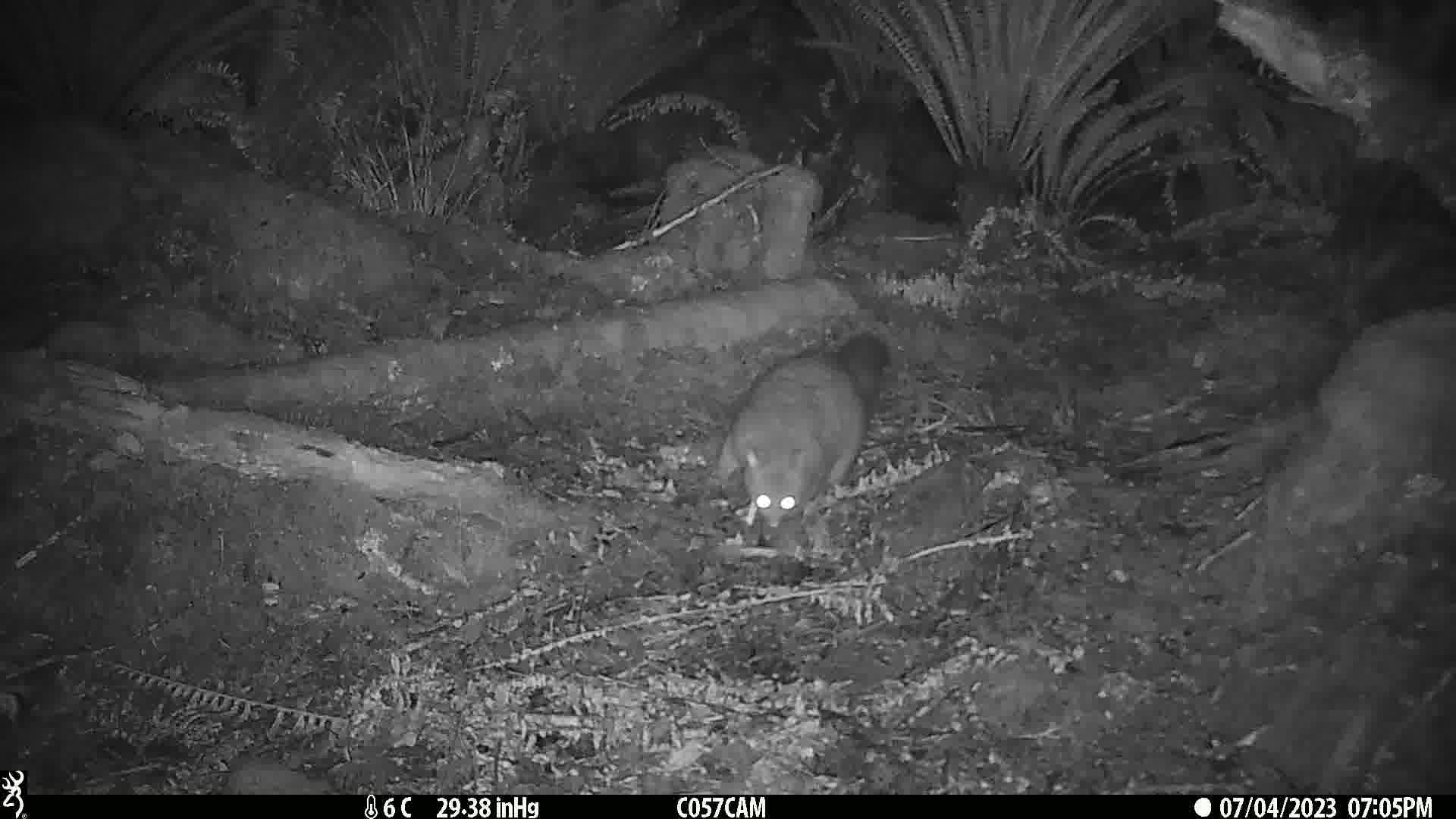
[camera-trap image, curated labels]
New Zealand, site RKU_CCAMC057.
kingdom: Animalia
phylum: Chordata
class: Mammalia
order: Diprotodontia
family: Phalangeridae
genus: Trichosurus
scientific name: Trichosurus vulpecula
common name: common brushtail possum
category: possum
Possum (common brushtail possum) (Trichosurus vulpecula).